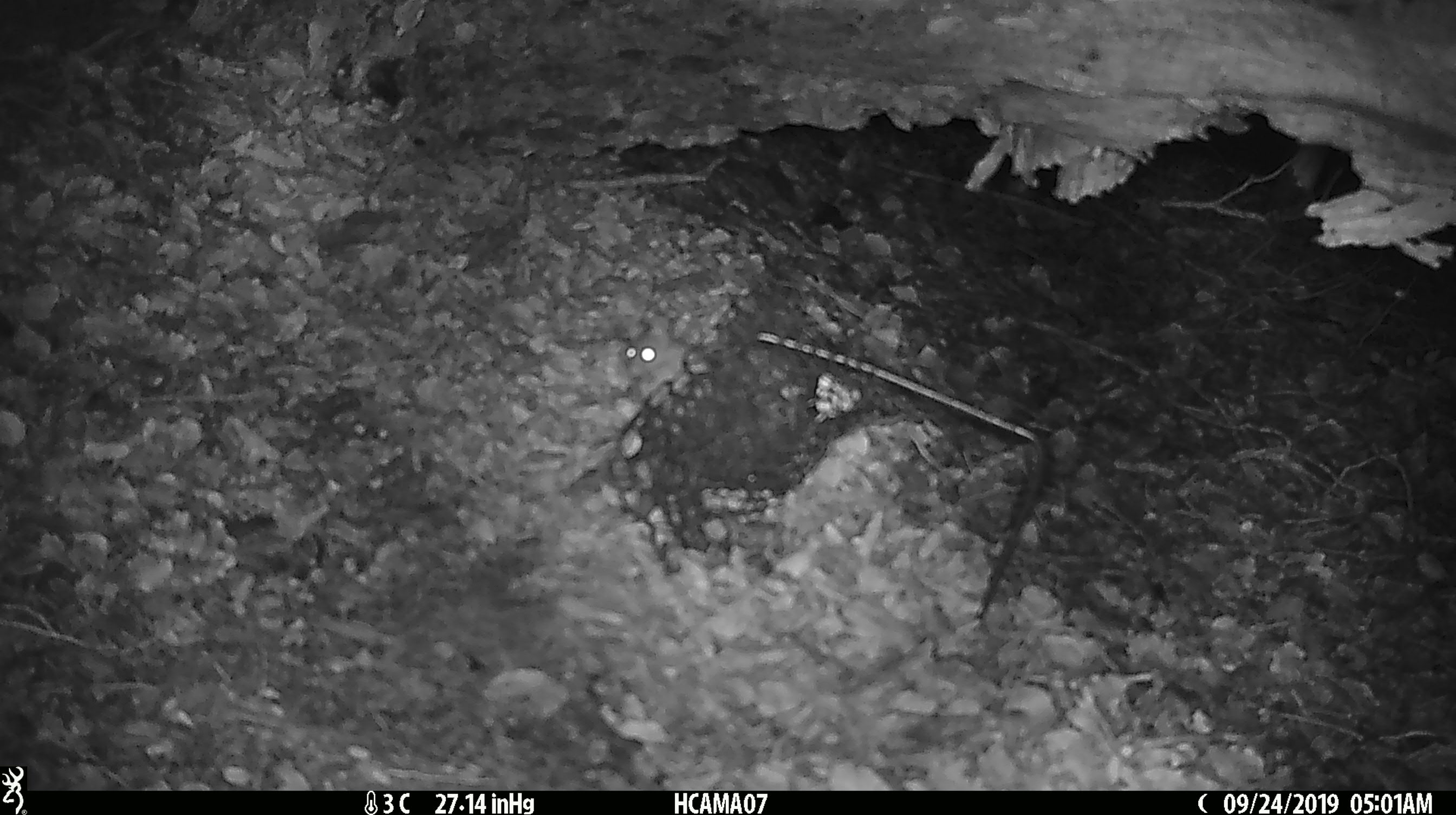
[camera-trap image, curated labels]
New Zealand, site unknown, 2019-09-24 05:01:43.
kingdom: Animalia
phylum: Chordata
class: Mammalia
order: Rodentia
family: Muridae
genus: Mus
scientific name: Mus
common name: mouse